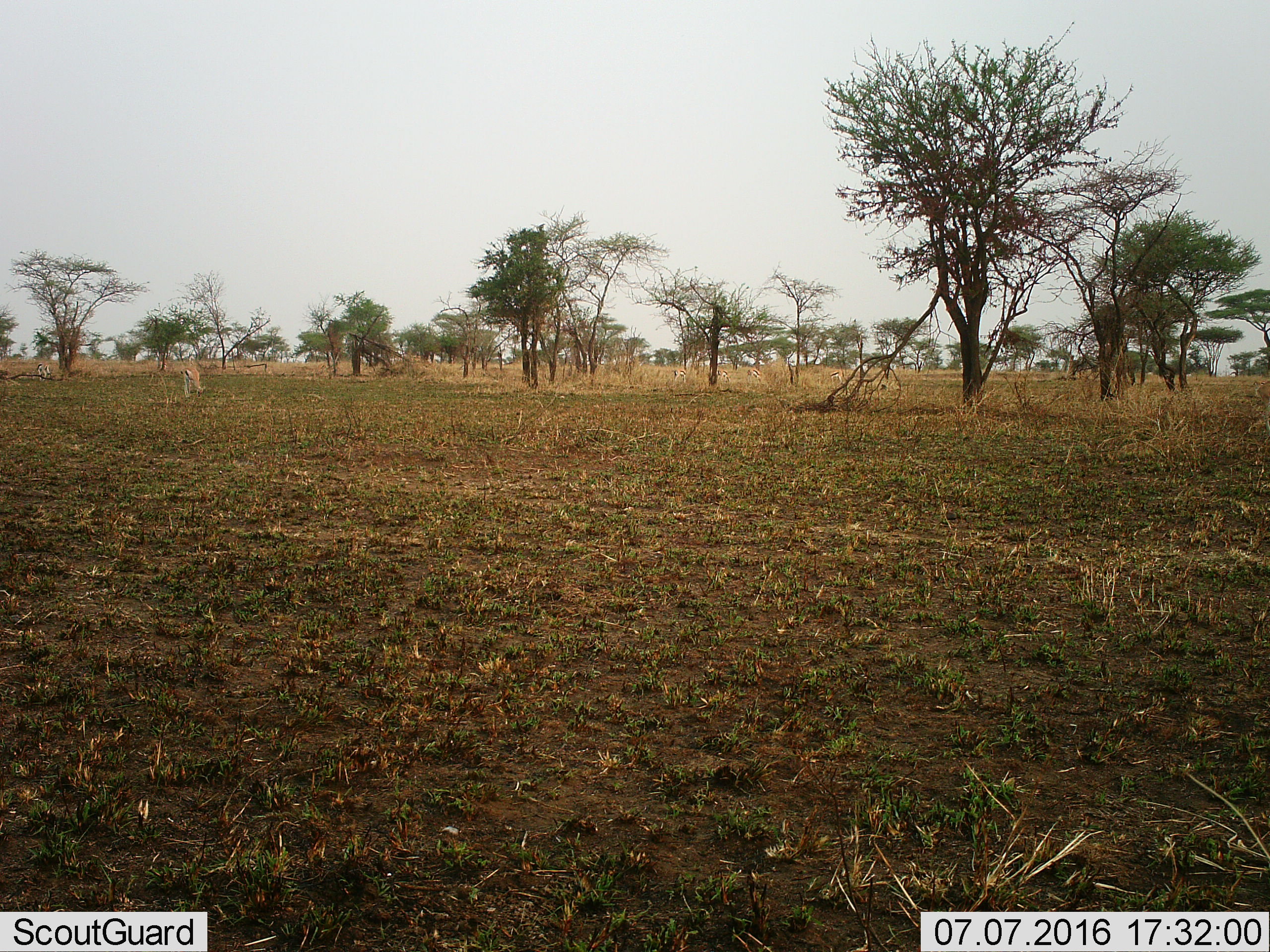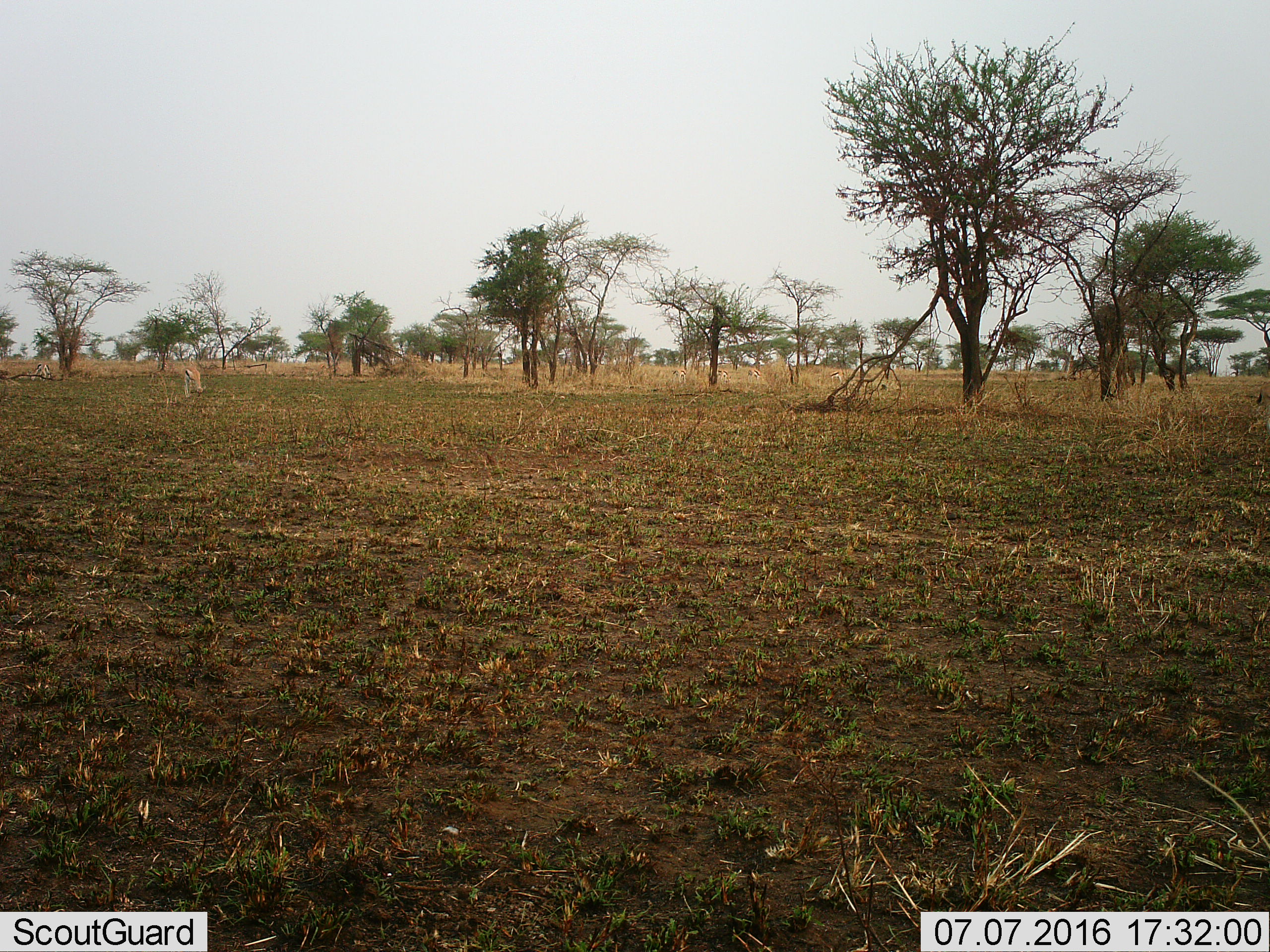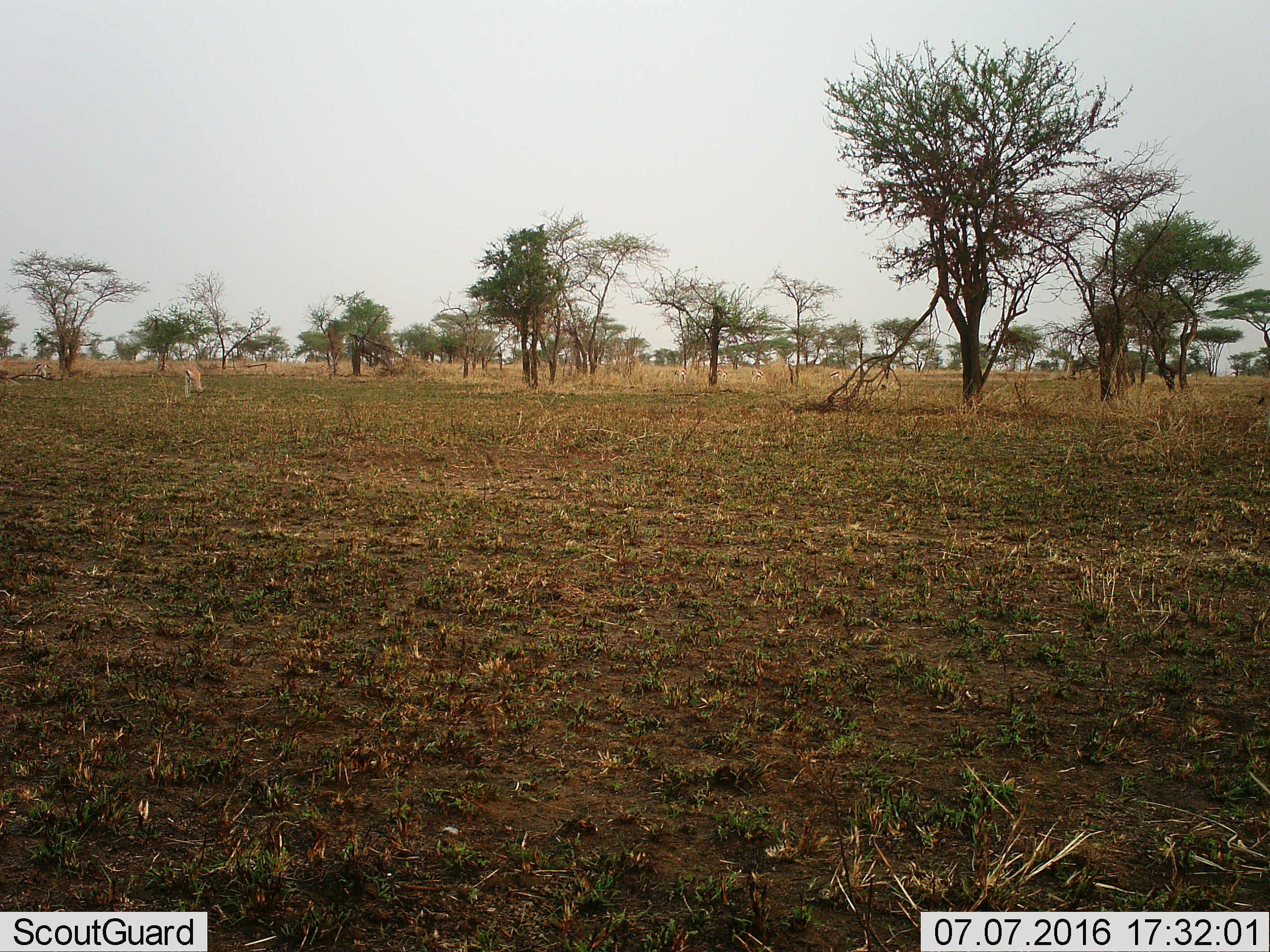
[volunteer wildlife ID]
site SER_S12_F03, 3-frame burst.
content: unidentified animal